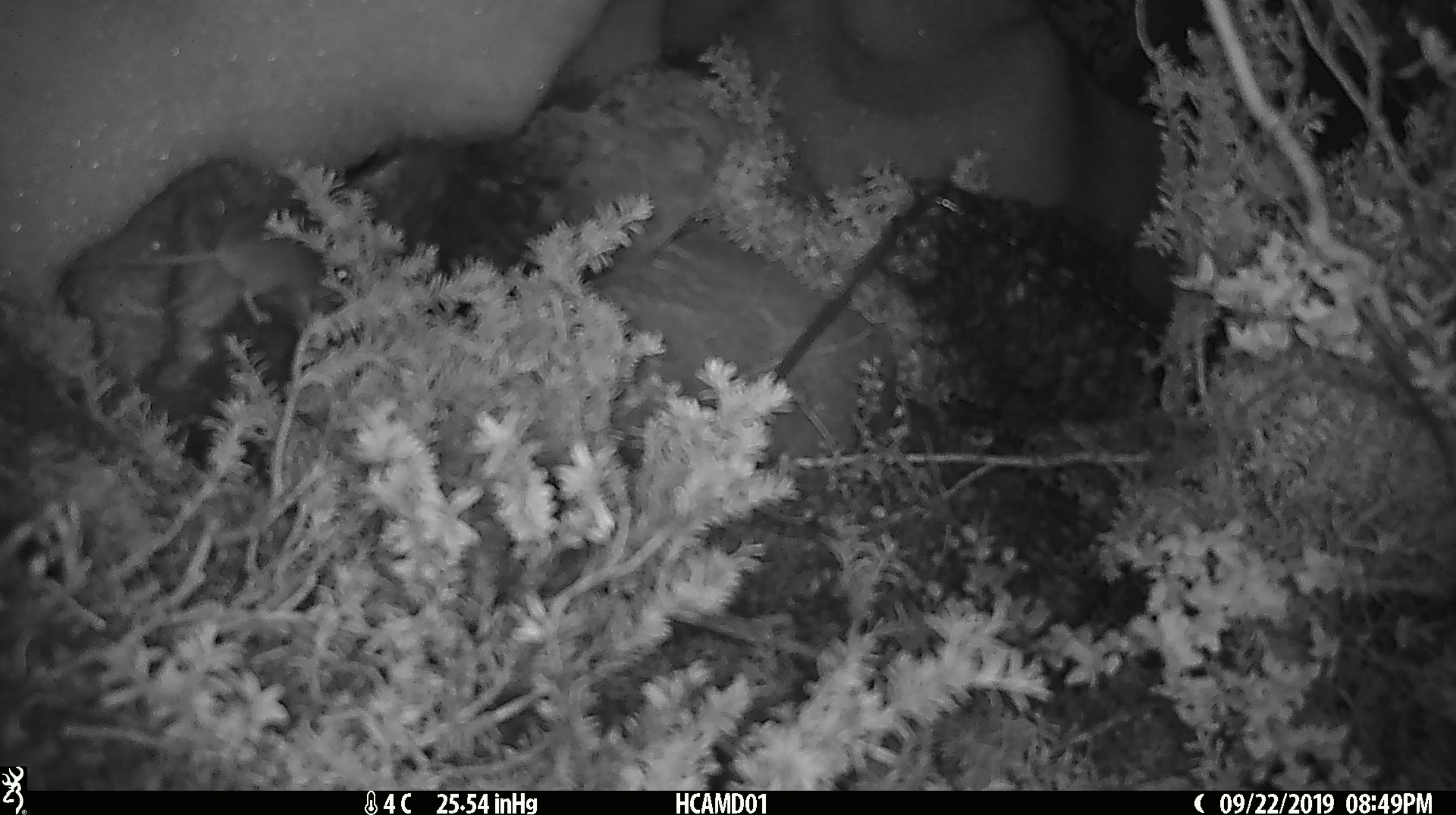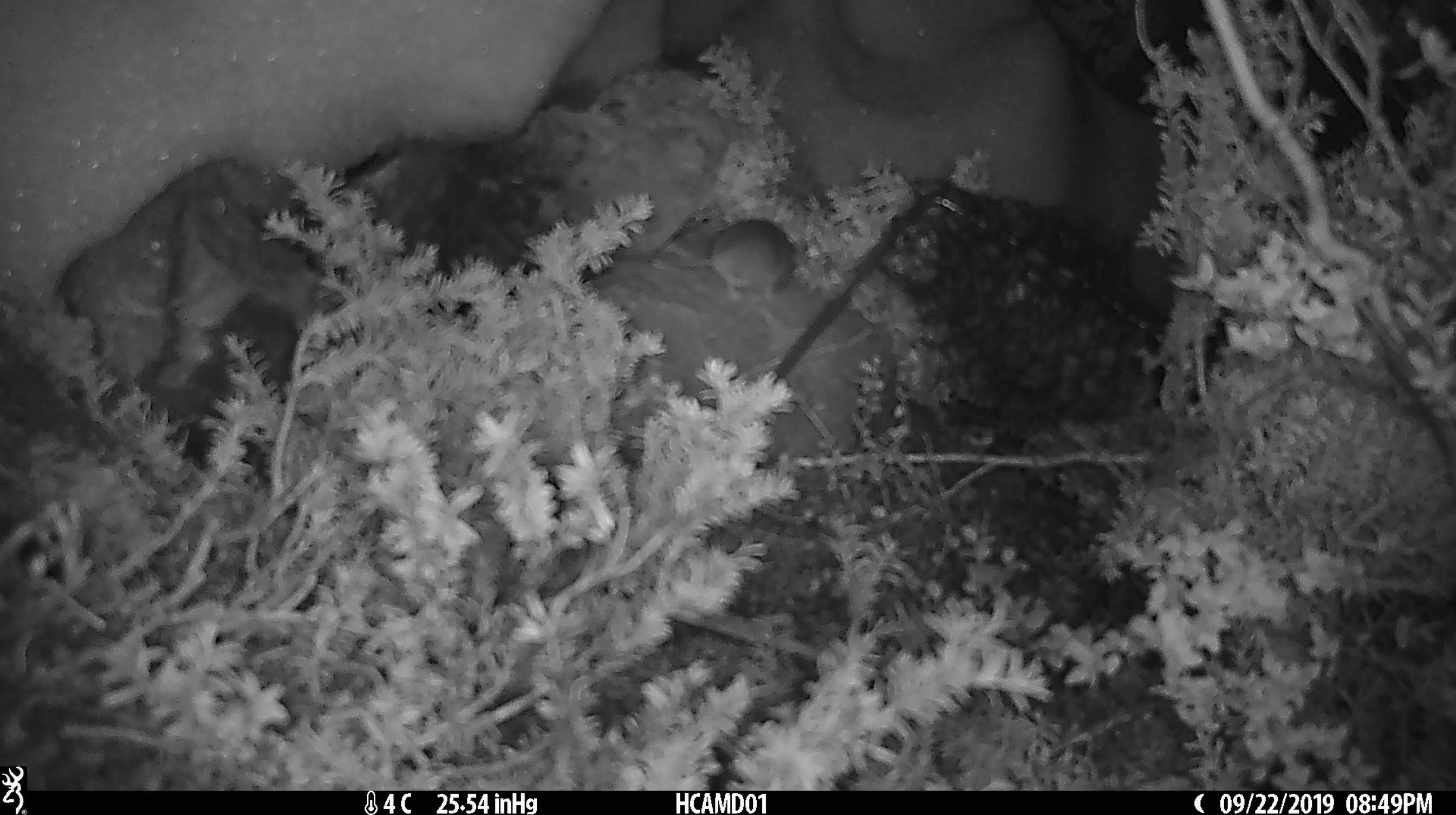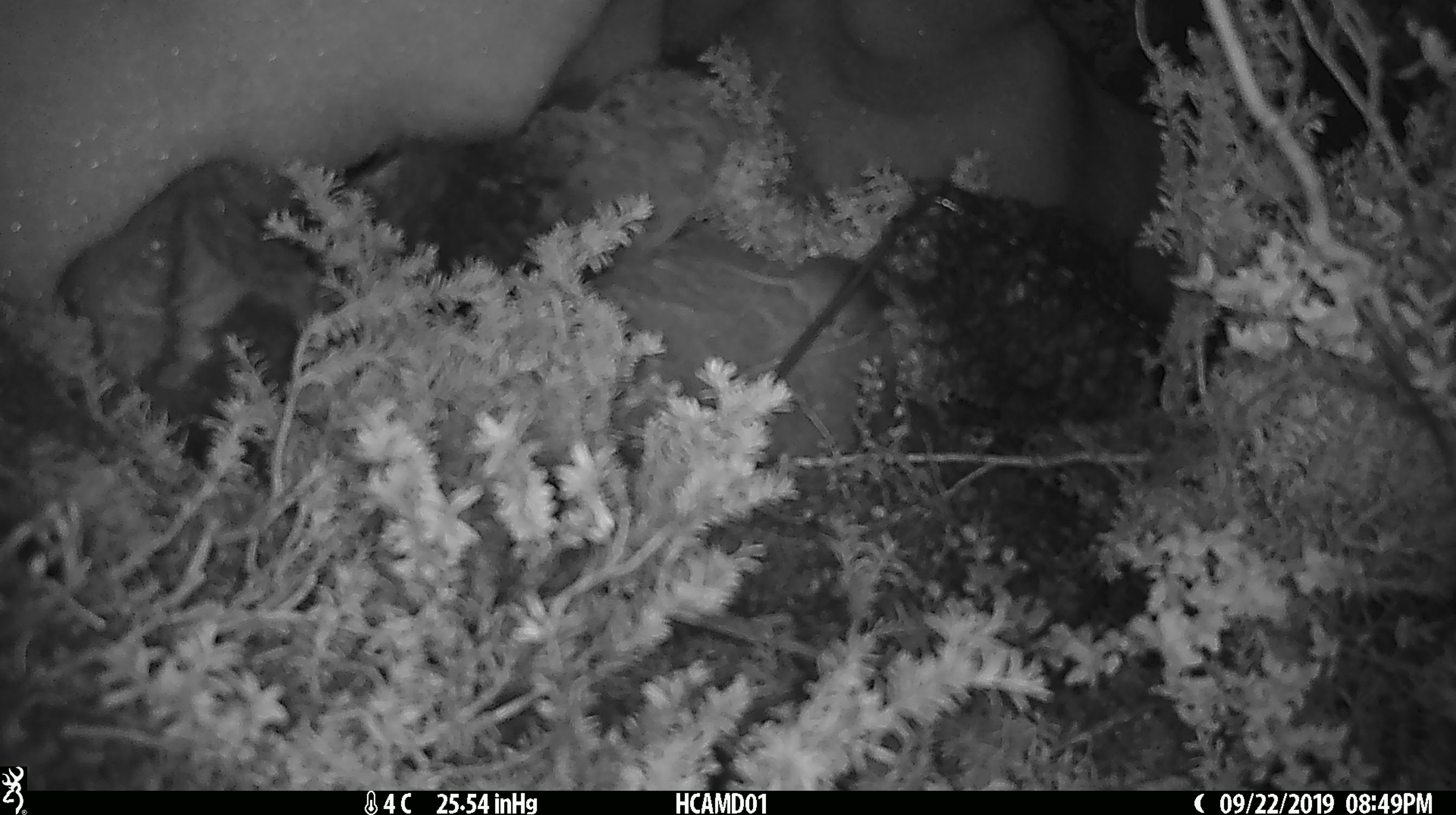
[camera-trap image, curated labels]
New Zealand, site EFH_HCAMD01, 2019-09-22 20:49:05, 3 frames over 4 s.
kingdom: Animalia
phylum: Chordata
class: Mammalia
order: Rodentia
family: Muridae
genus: Mus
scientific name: Mus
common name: mouse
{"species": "mouse (Mus)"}